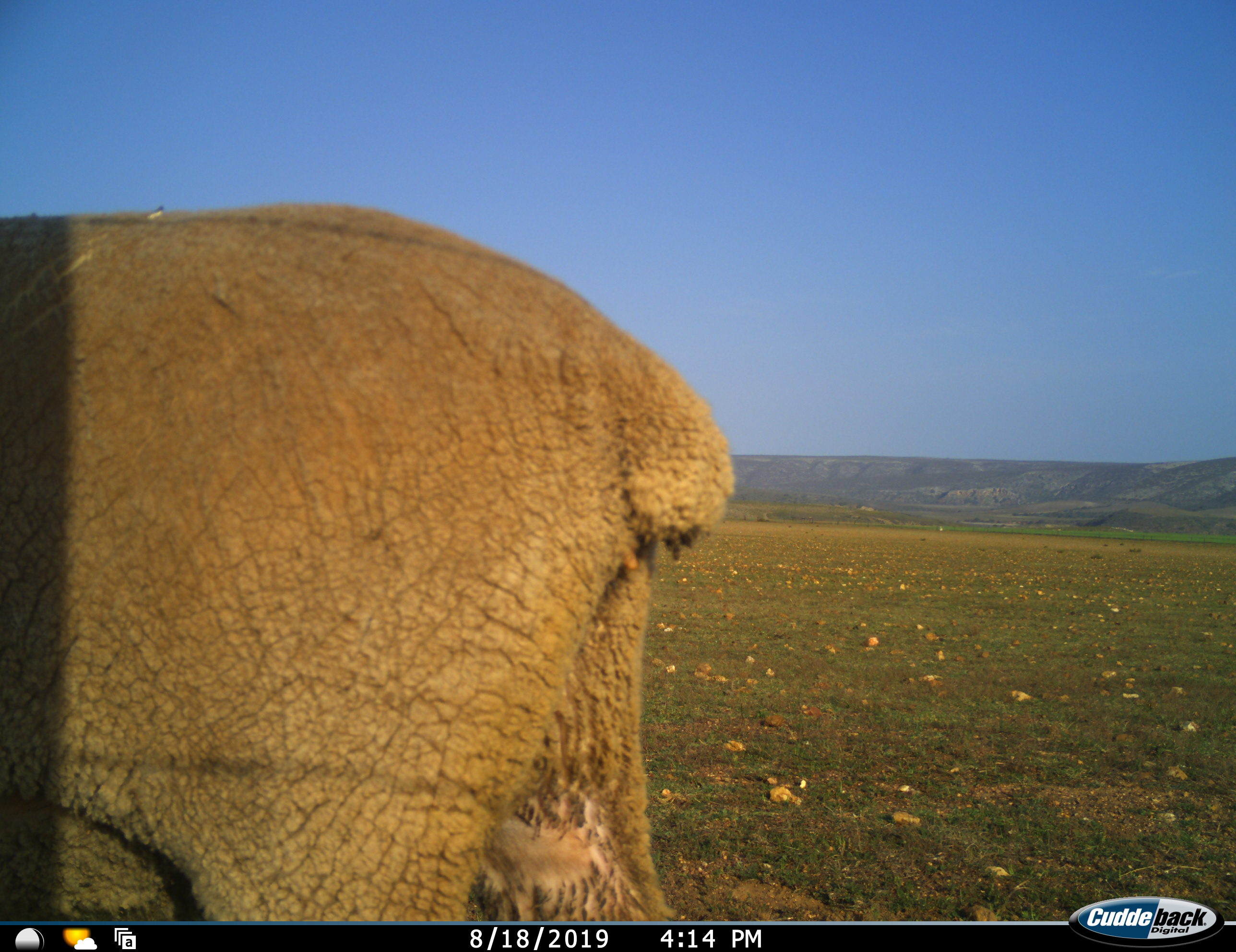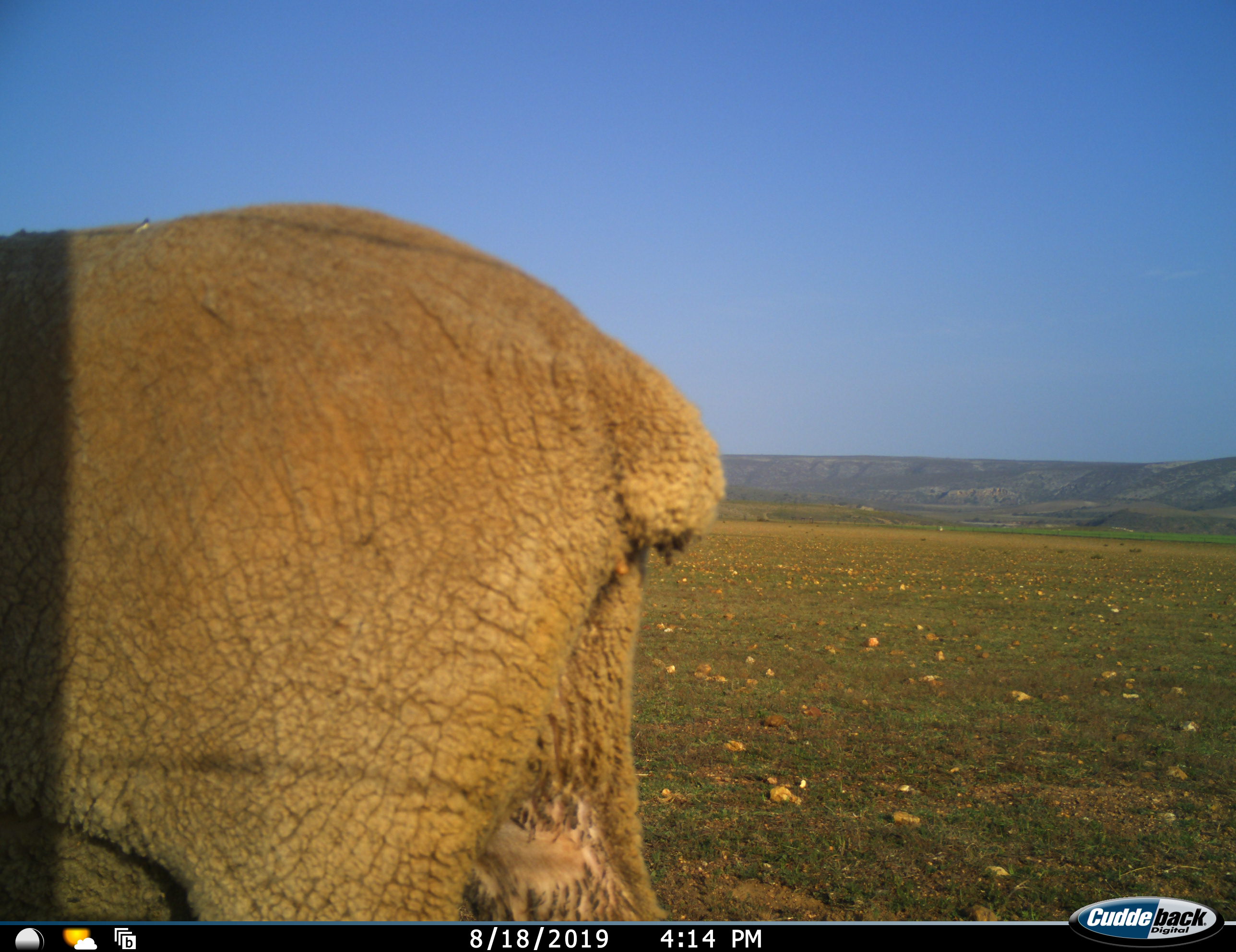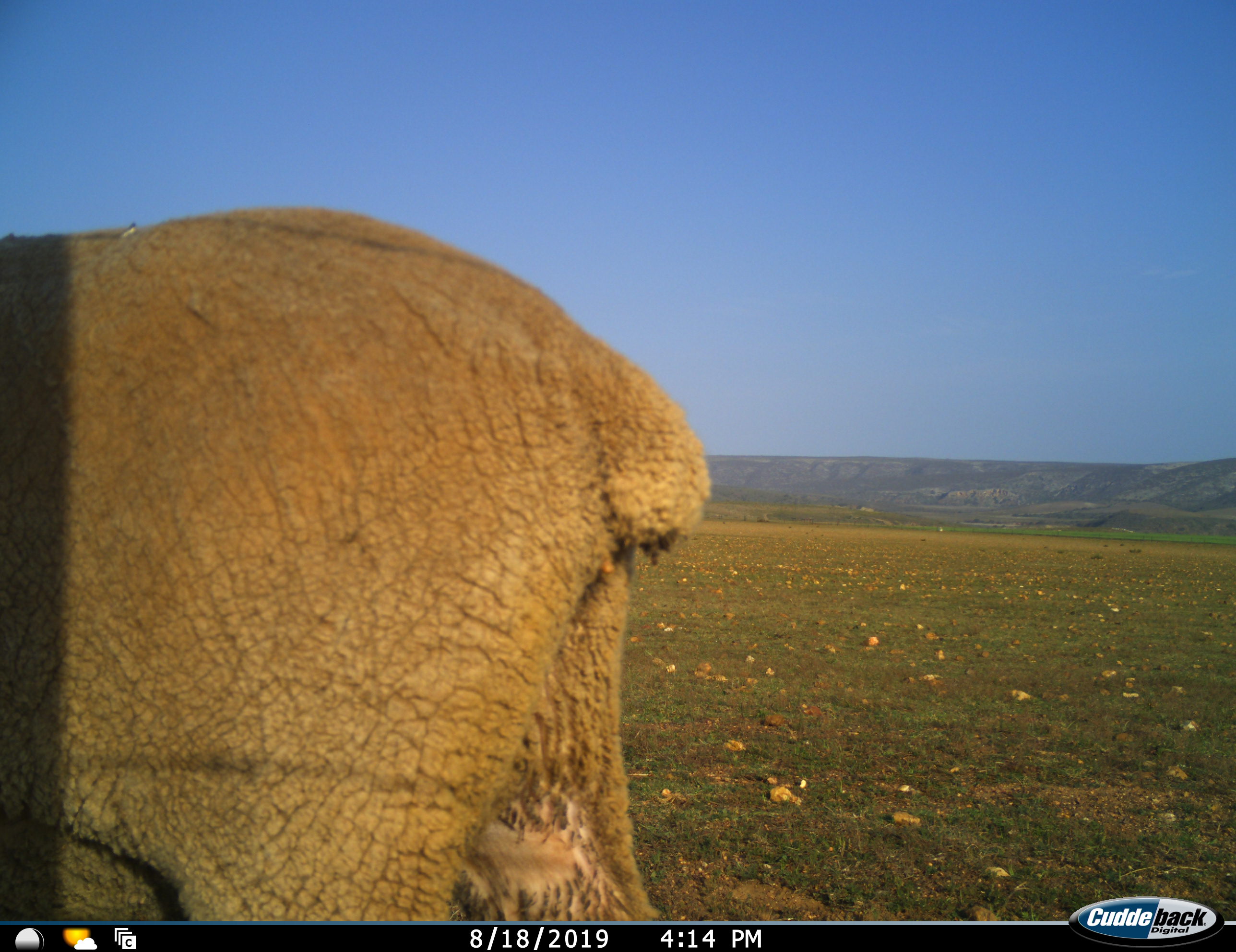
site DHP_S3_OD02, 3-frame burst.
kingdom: Animalia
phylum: Chordata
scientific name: Vertebrata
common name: domestic animal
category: domesticanimal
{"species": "domesticanimal (domestic animal) (Vertebrata)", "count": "1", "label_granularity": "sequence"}